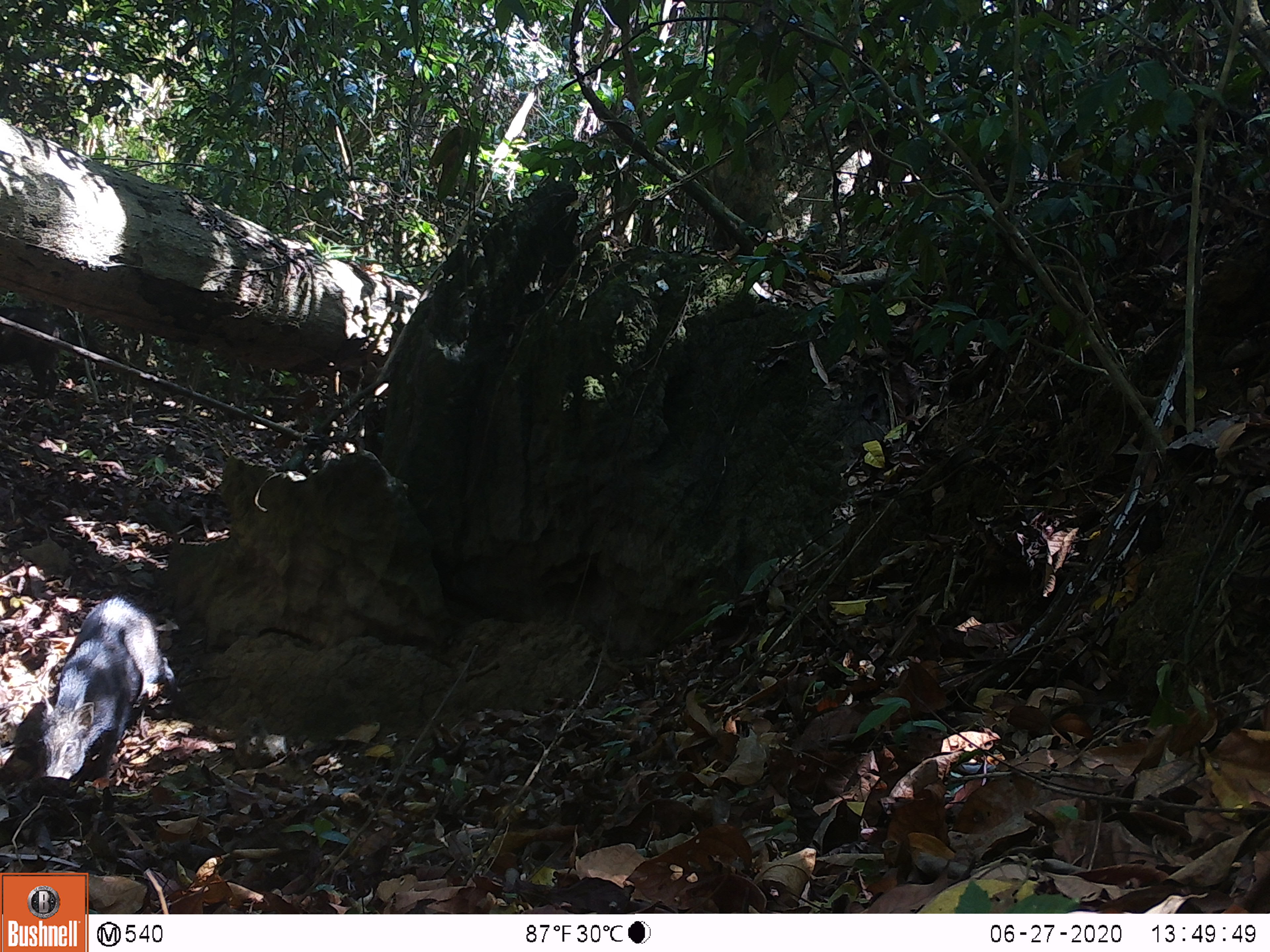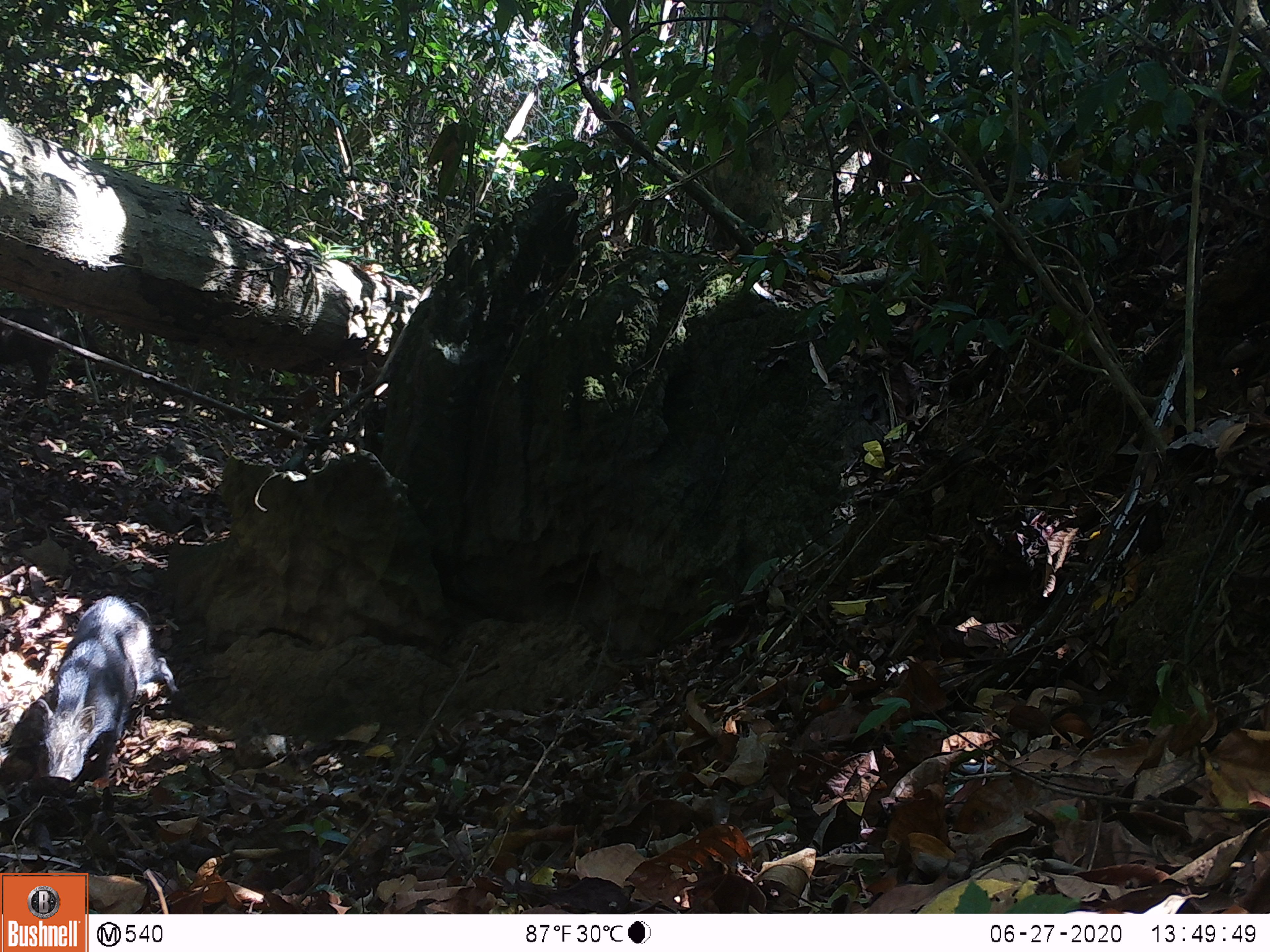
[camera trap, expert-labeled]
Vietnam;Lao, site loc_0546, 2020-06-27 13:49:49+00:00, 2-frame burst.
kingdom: Animalia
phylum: Chordata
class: Mammalia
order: Artiodactyla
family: Suidae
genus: Sus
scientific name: Sus scrofa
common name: eurasian wild pig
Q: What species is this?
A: Eurasian wild pig (Sus scrofa).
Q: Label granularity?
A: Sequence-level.